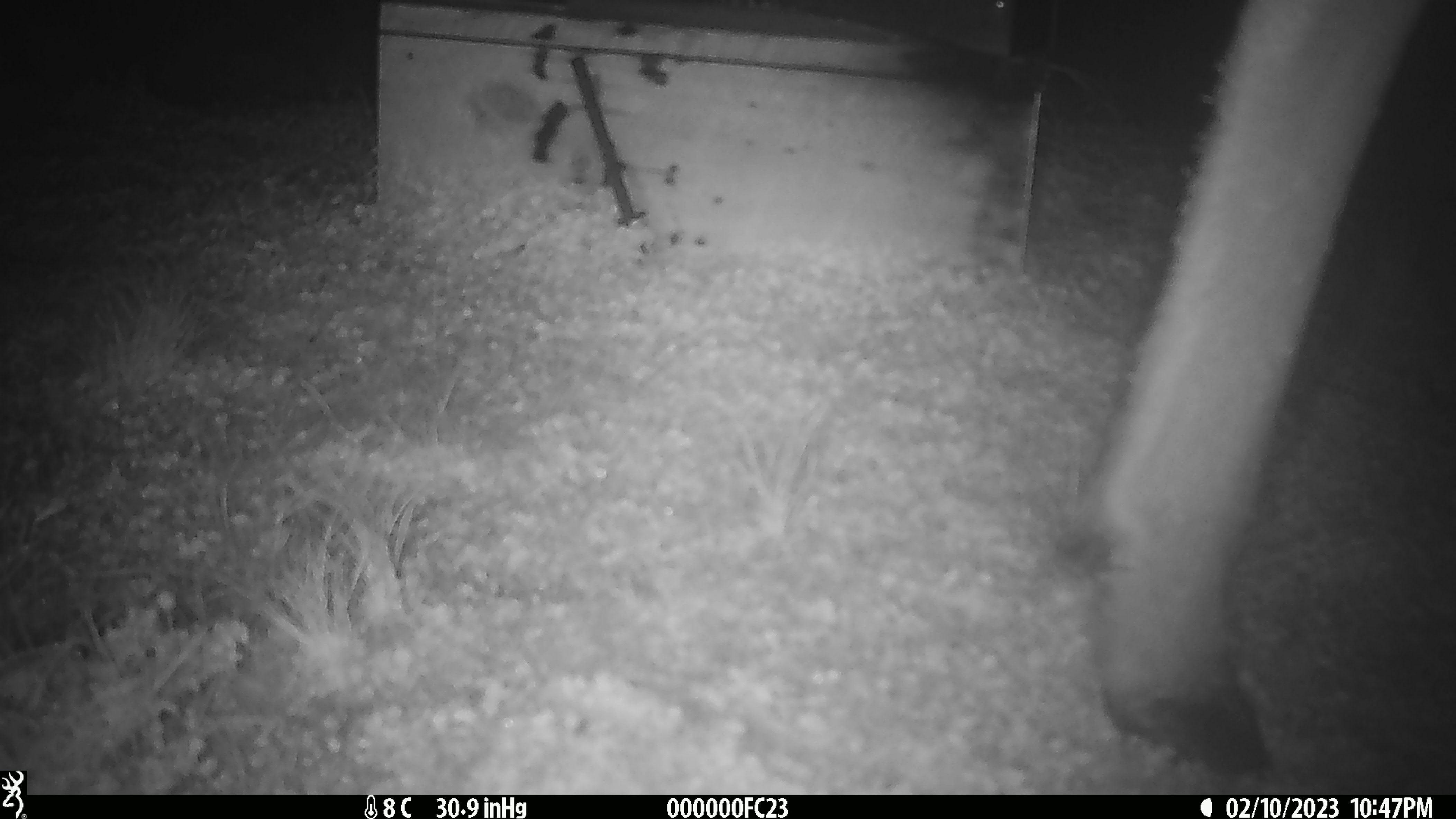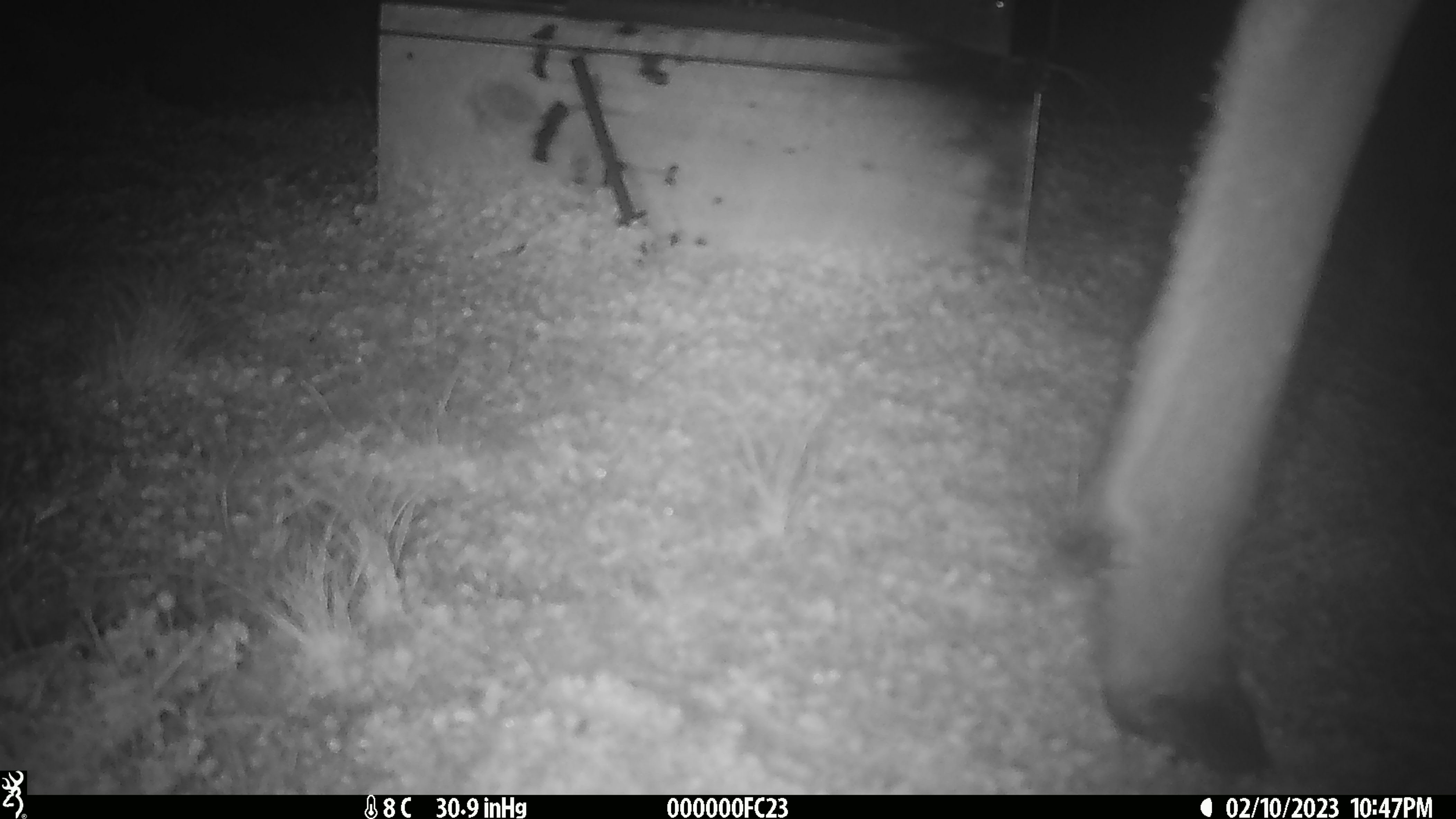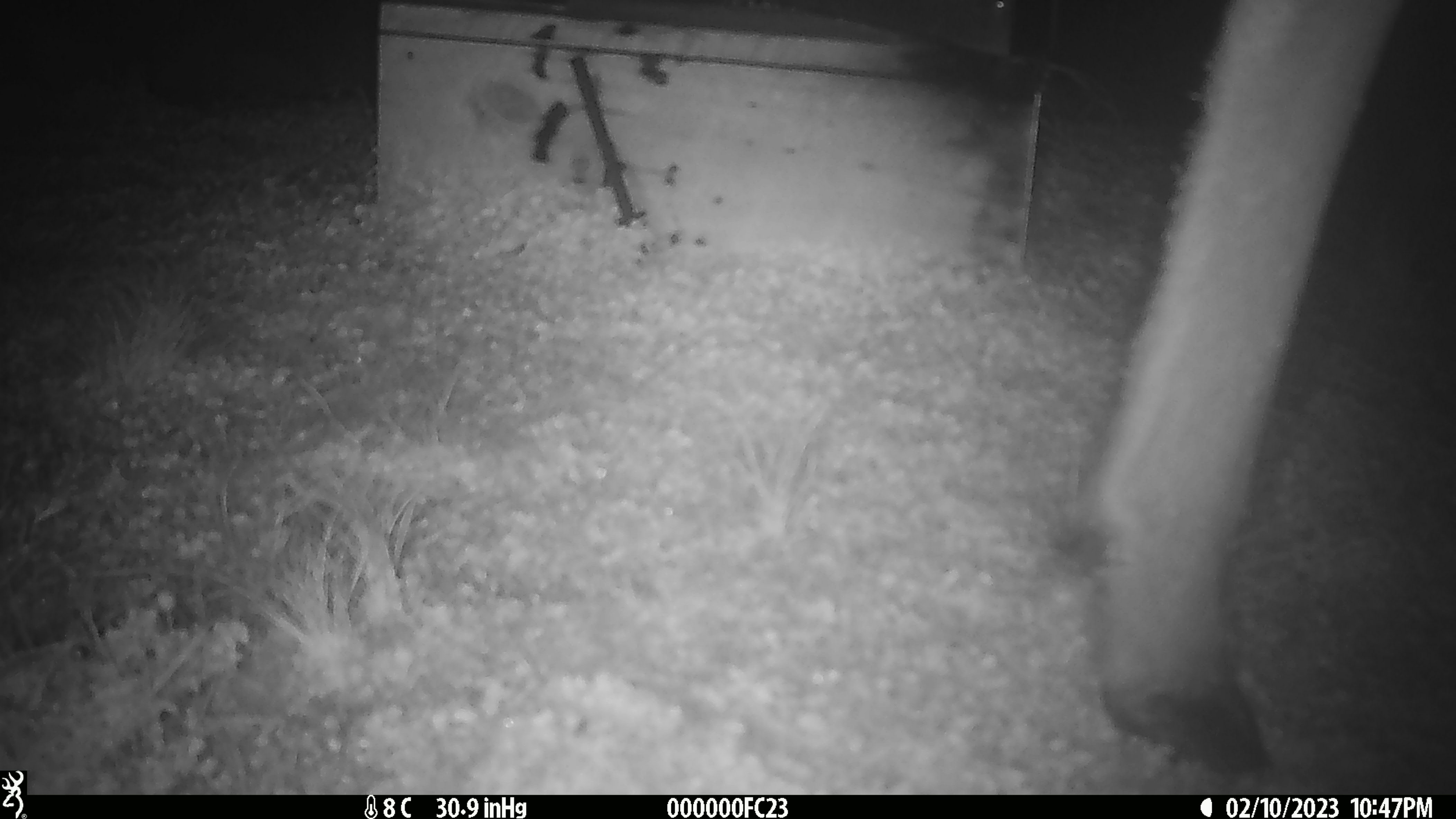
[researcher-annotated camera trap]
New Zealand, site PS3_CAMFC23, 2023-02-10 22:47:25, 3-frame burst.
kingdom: Animalia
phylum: Chordata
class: Mammalia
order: Artiodactyla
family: Cervidae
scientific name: Cervidae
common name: deer